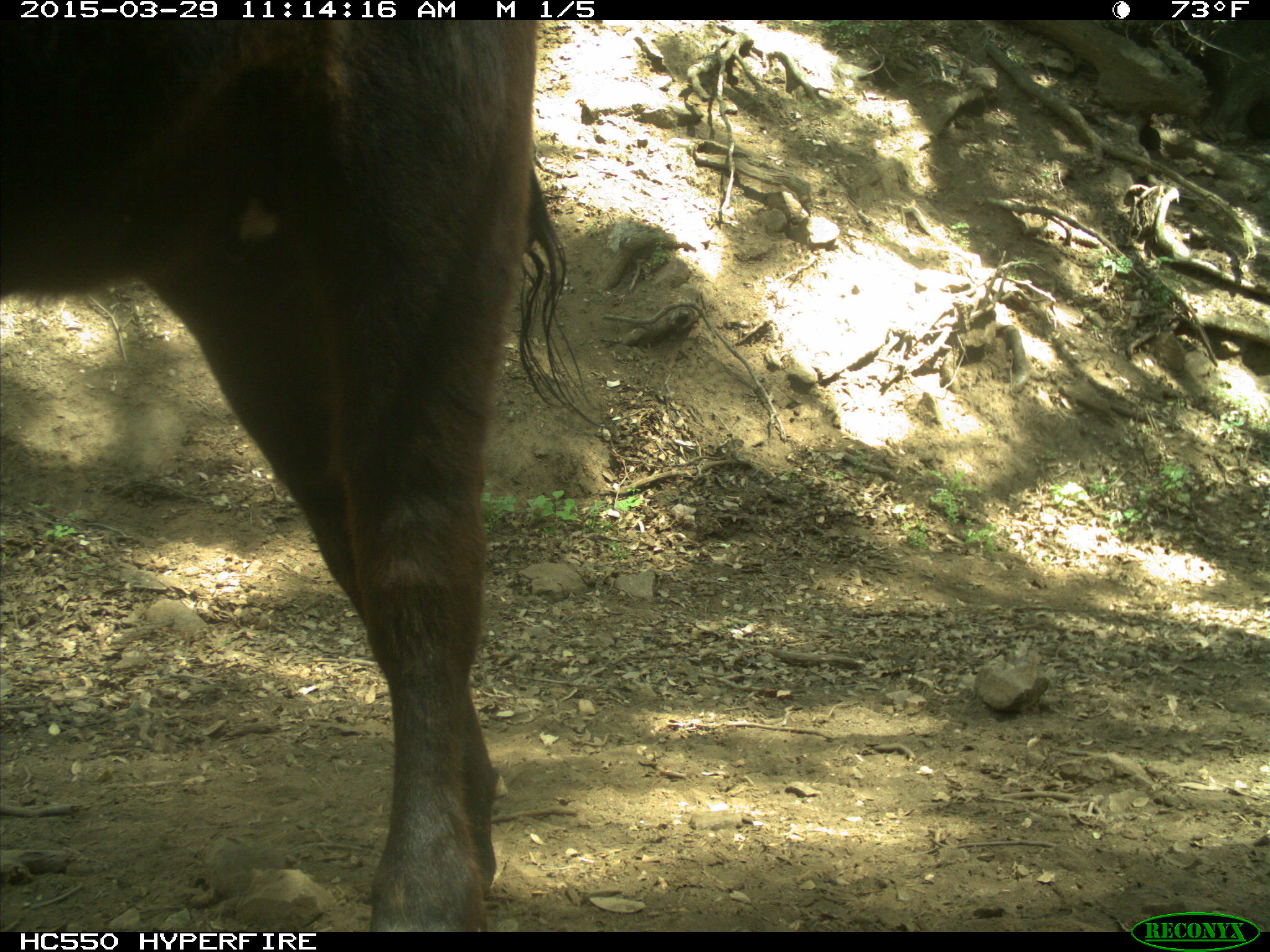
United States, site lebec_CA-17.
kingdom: Animalia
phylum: Chordata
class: Mammalia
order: Artiodactyla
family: Bovidae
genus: Bos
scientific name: Bos taurus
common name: domestic cow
Bos taurus (domestic cow).